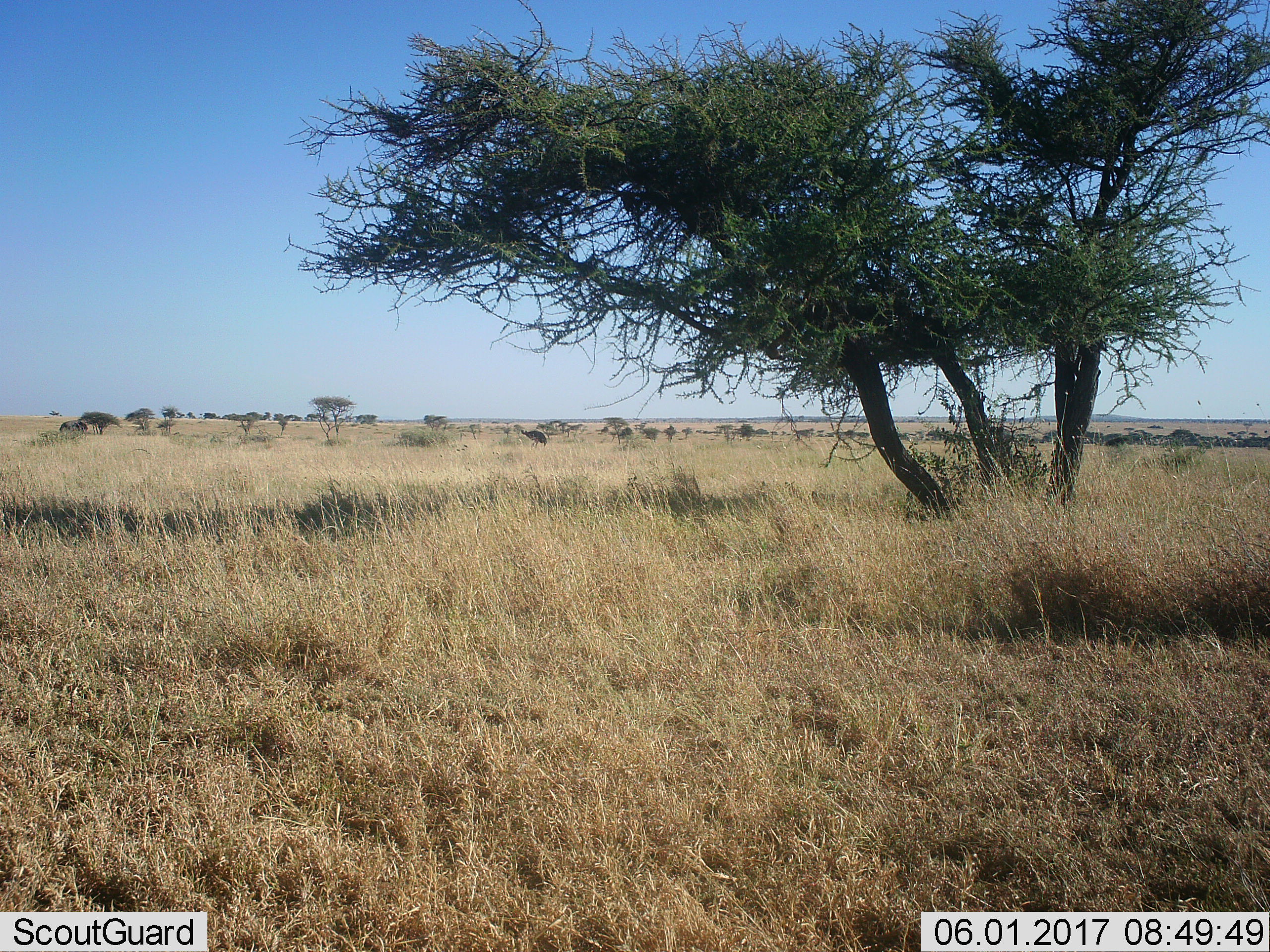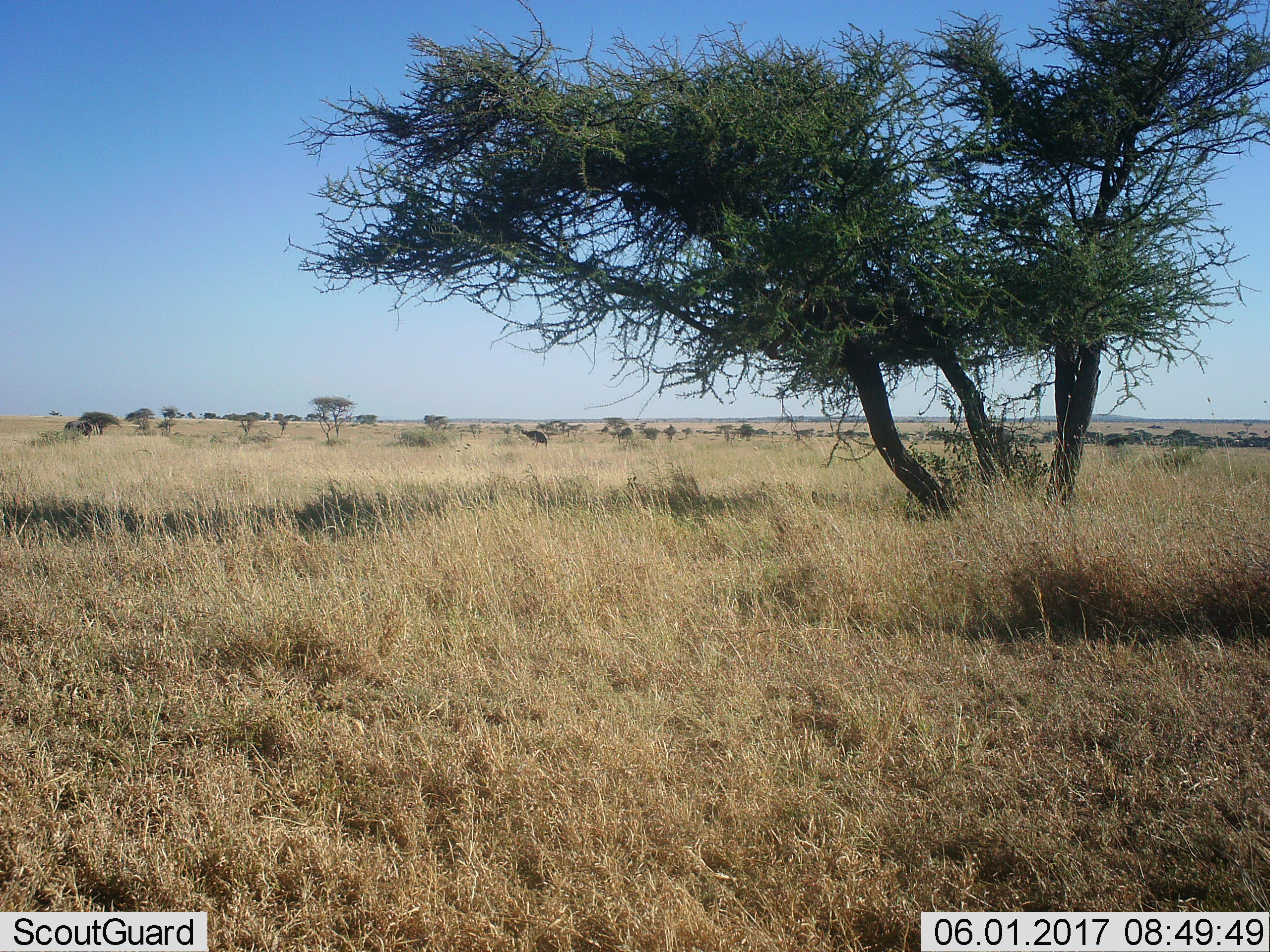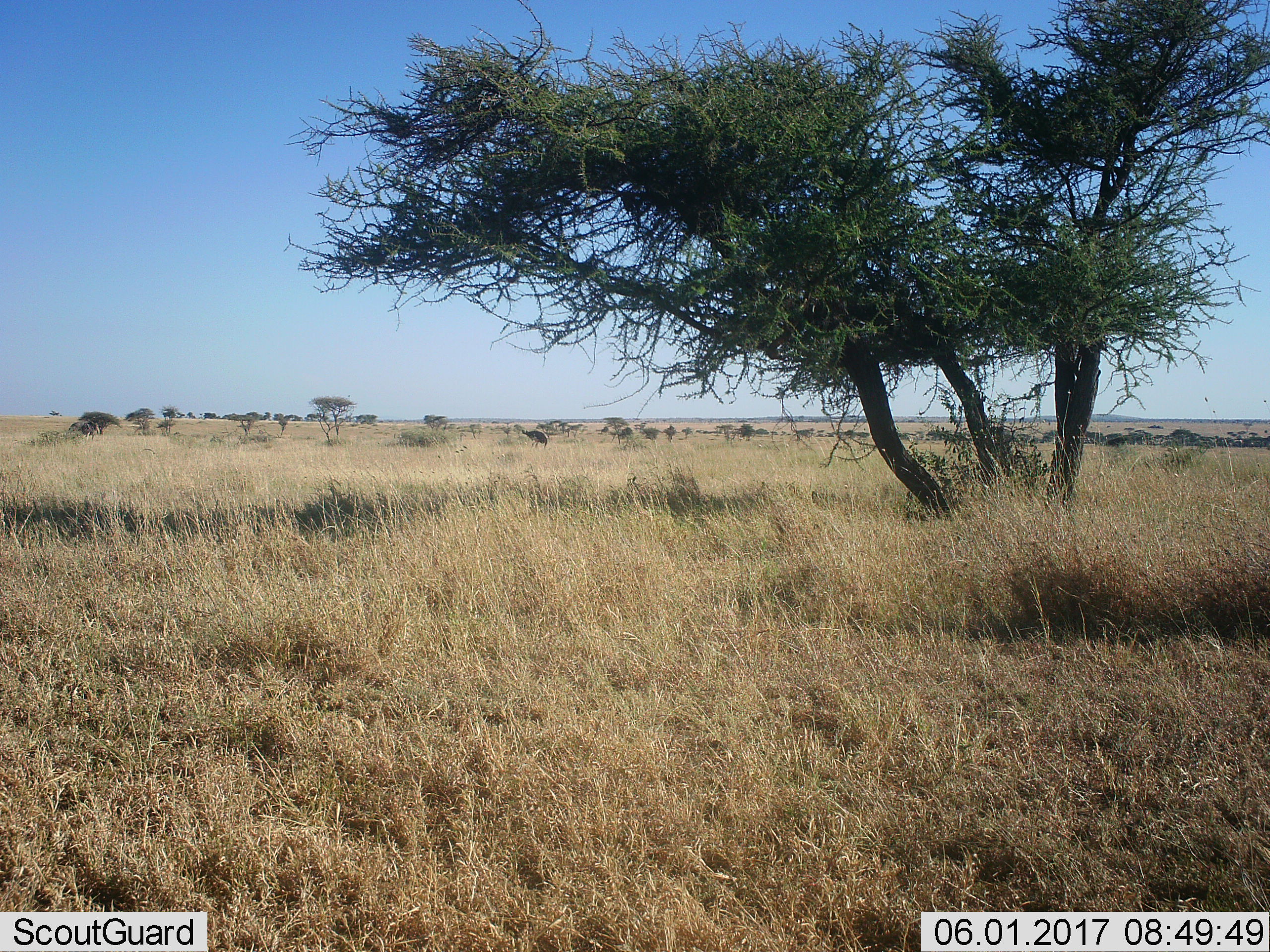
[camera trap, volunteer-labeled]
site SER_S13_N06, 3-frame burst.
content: unidentified animal